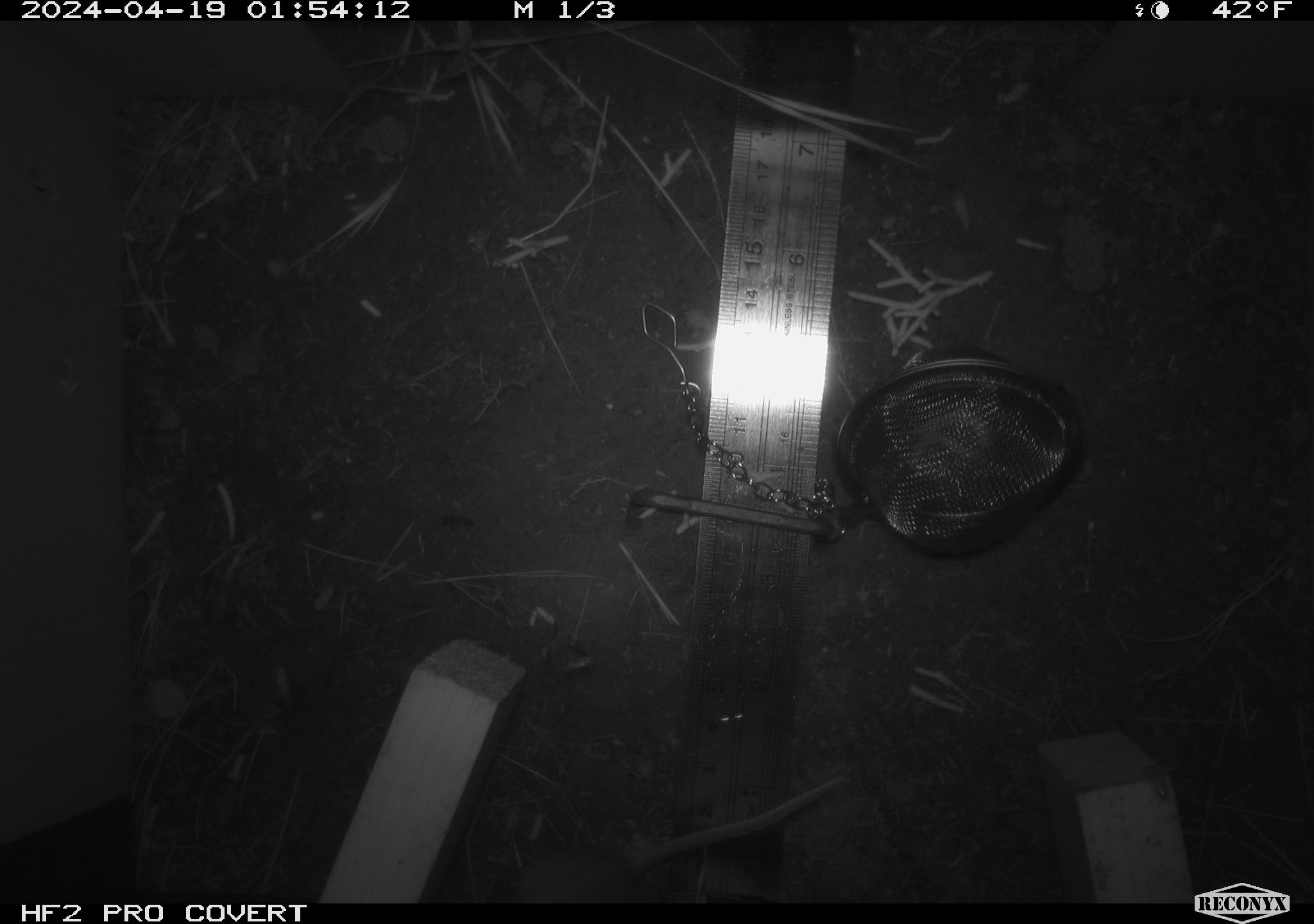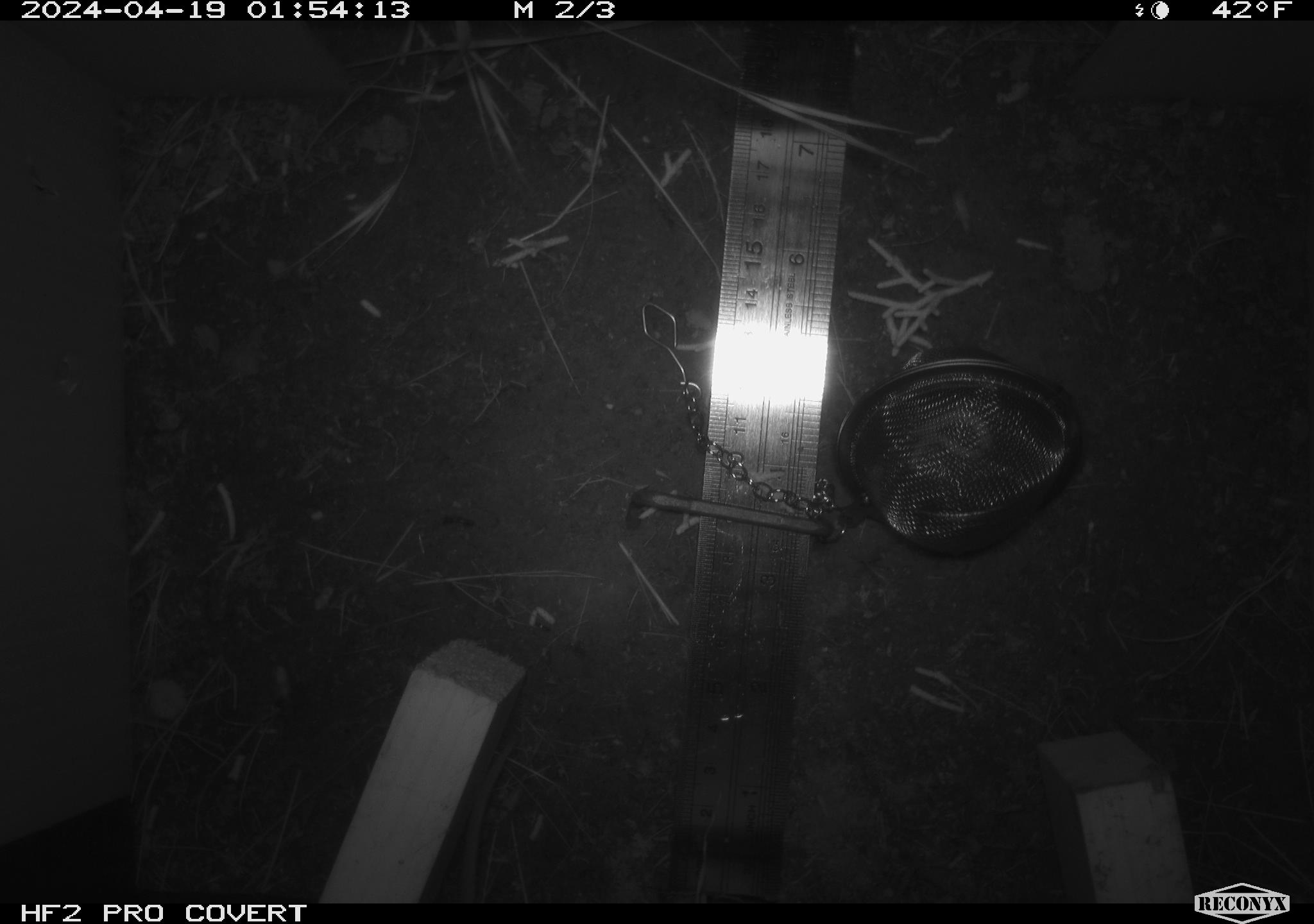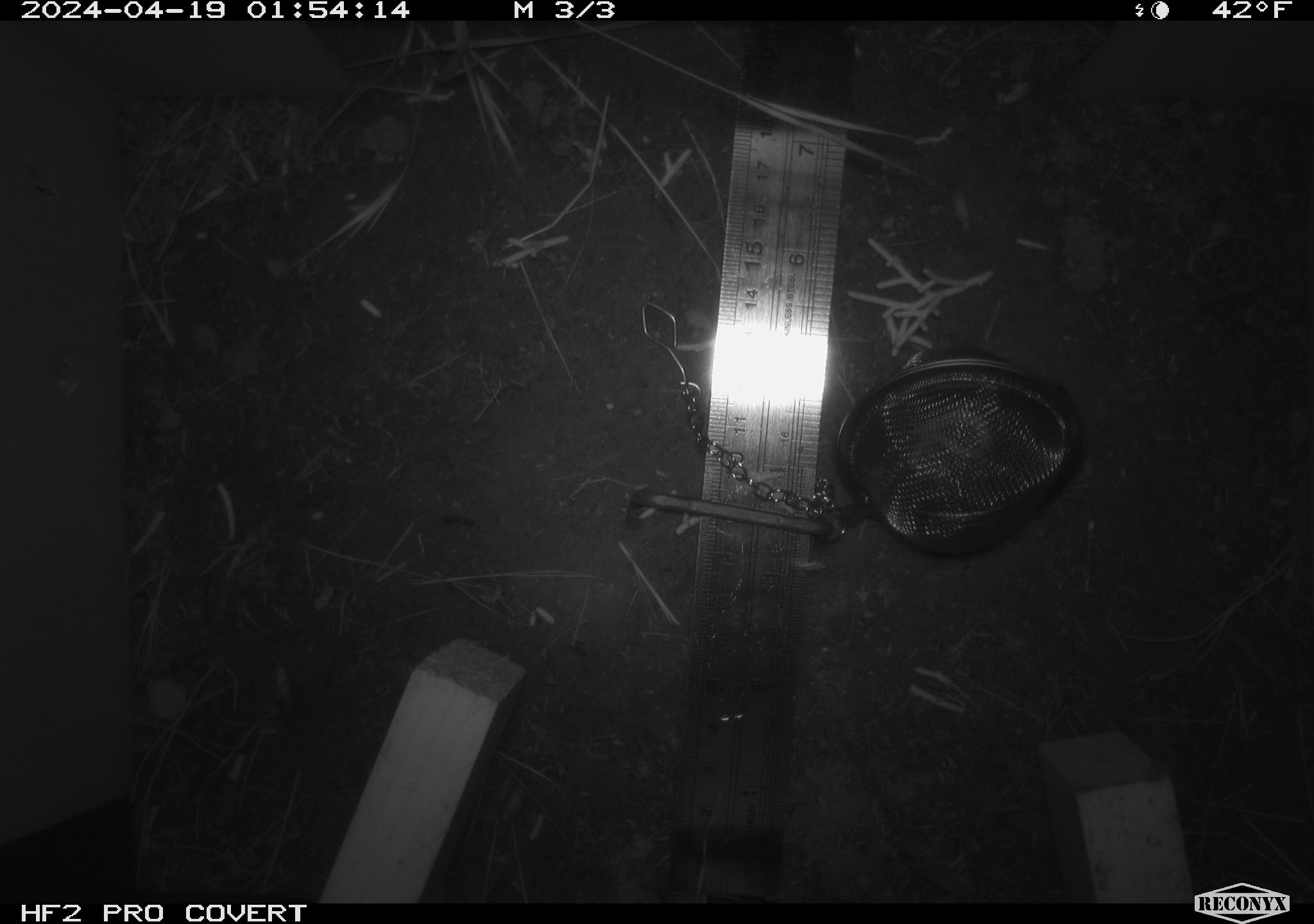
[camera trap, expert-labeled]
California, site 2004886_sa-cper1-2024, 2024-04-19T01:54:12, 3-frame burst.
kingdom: Animalia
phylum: Chordata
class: Mammalia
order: Rodentia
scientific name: Rodentia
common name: rodent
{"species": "rodent (Rodentia)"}